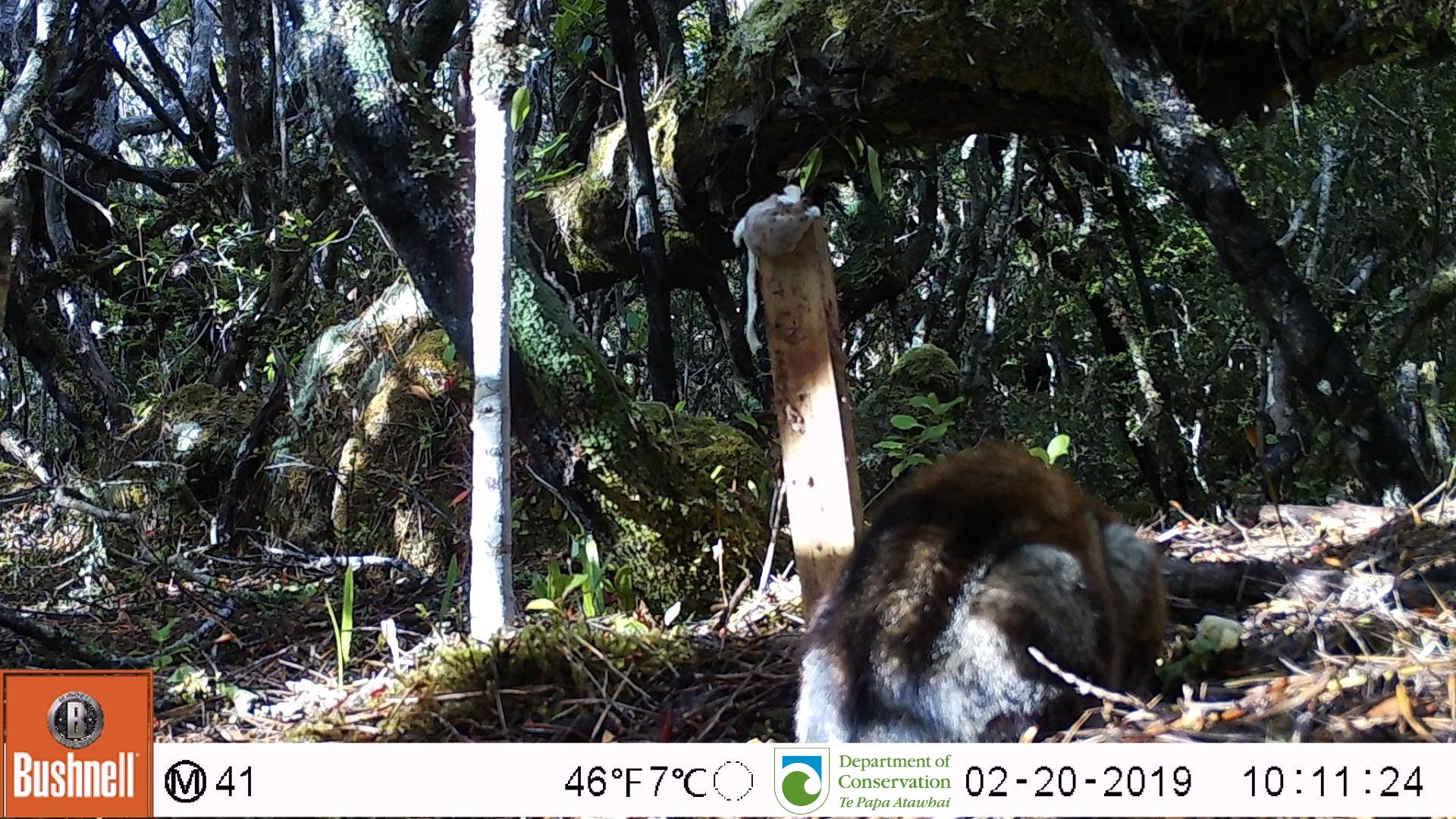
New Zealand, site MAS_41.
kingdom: Animalia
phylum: Chordata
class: Mammalia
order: Carnivora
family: Felidae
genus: Felis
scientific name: Felis catus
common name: domestic cat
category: cat